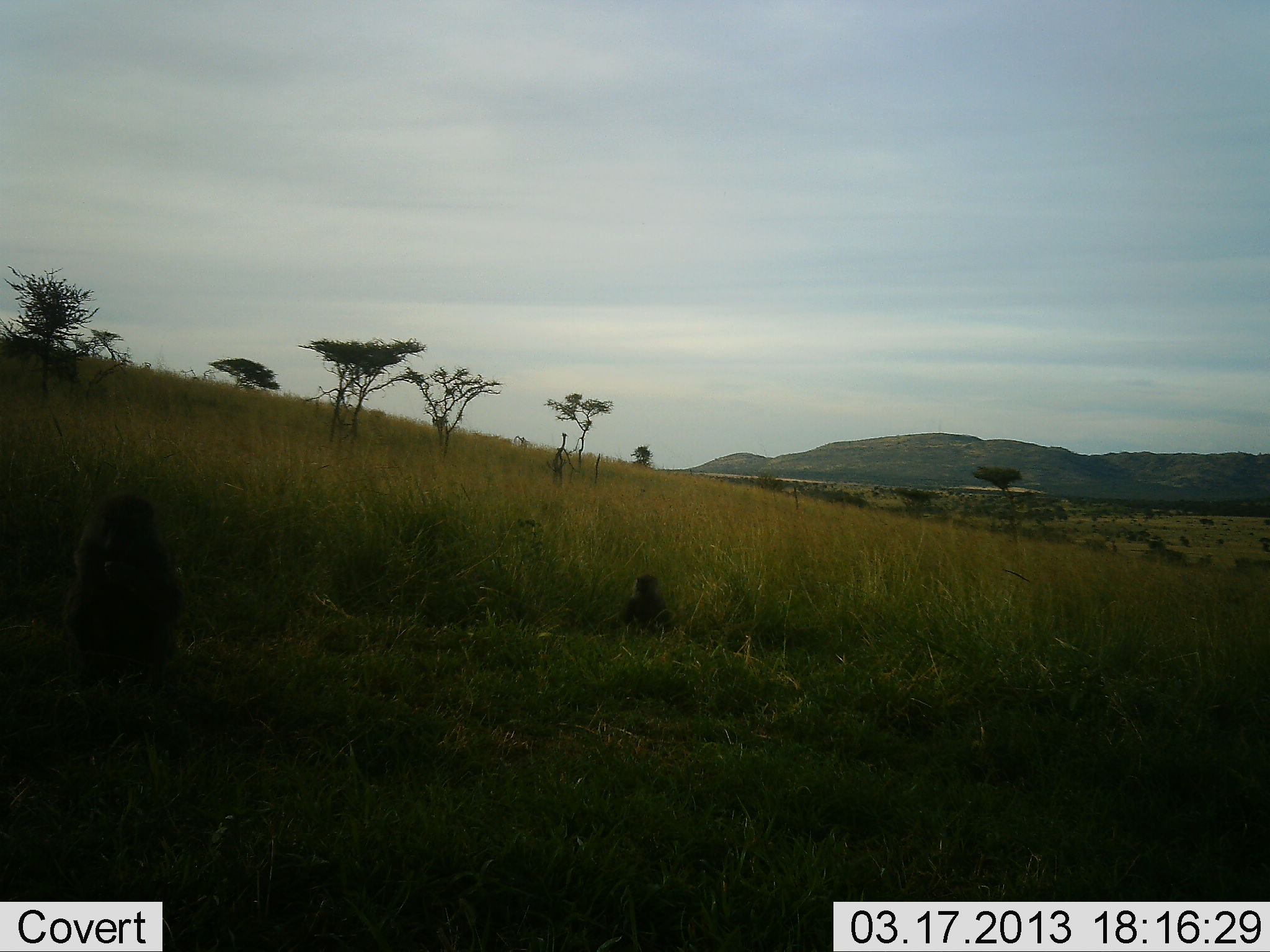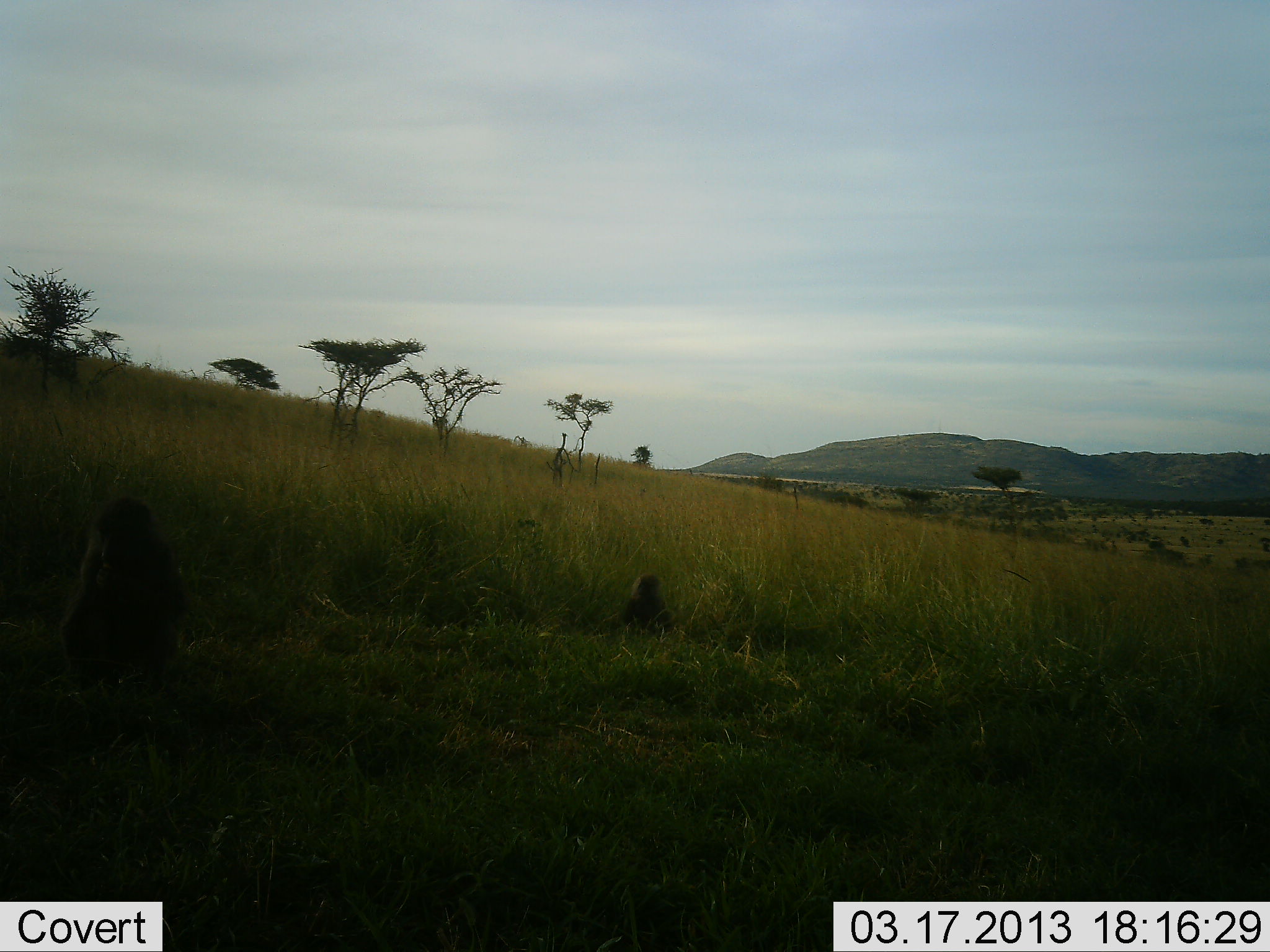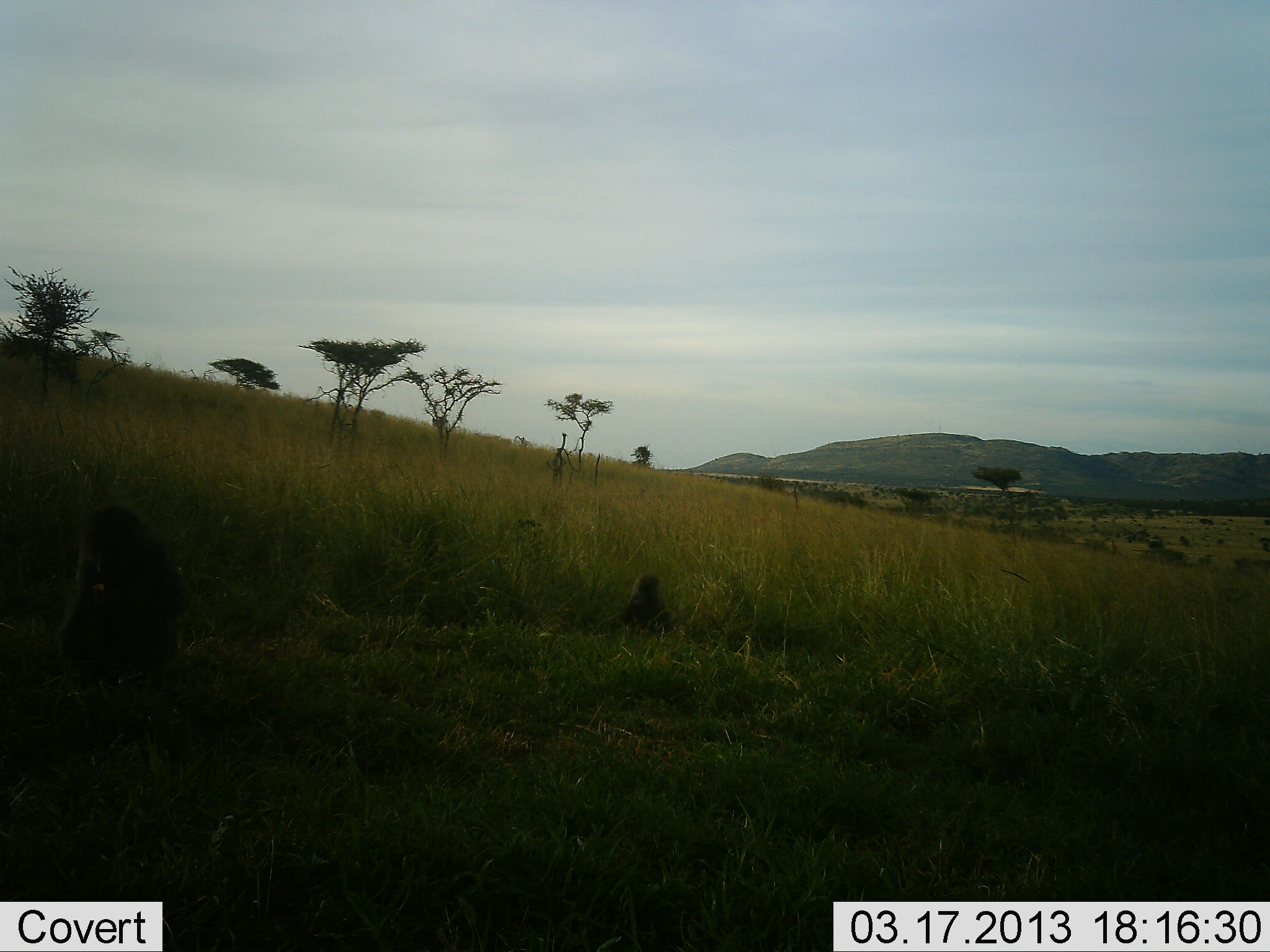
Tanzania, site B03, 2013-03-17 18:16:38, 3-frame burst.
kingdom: Animalia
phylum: Chordata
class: Mammalia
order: Primates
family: Cercopithecidae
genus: Papio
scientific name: Papio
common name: baboon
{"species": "baboon (Papio)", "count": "2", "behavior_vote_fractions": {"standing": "19%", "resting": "52%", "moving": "0%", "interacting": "0%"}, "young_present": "33%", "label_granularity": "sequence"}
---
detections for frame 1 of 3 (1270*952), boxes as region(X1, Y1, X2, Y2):
animal: region(69, 490, 192, 657); region(617, 571, 677, 637)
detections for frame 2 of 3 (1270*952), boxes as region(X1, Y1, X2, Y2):
animal: region(57, 488, 183, 701); region(607, 572, 682, 639)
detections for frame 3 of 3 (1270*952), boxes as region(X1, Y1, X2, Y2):
animal: region(44, 498, 185, 686); region(608, 569, 677, 639)